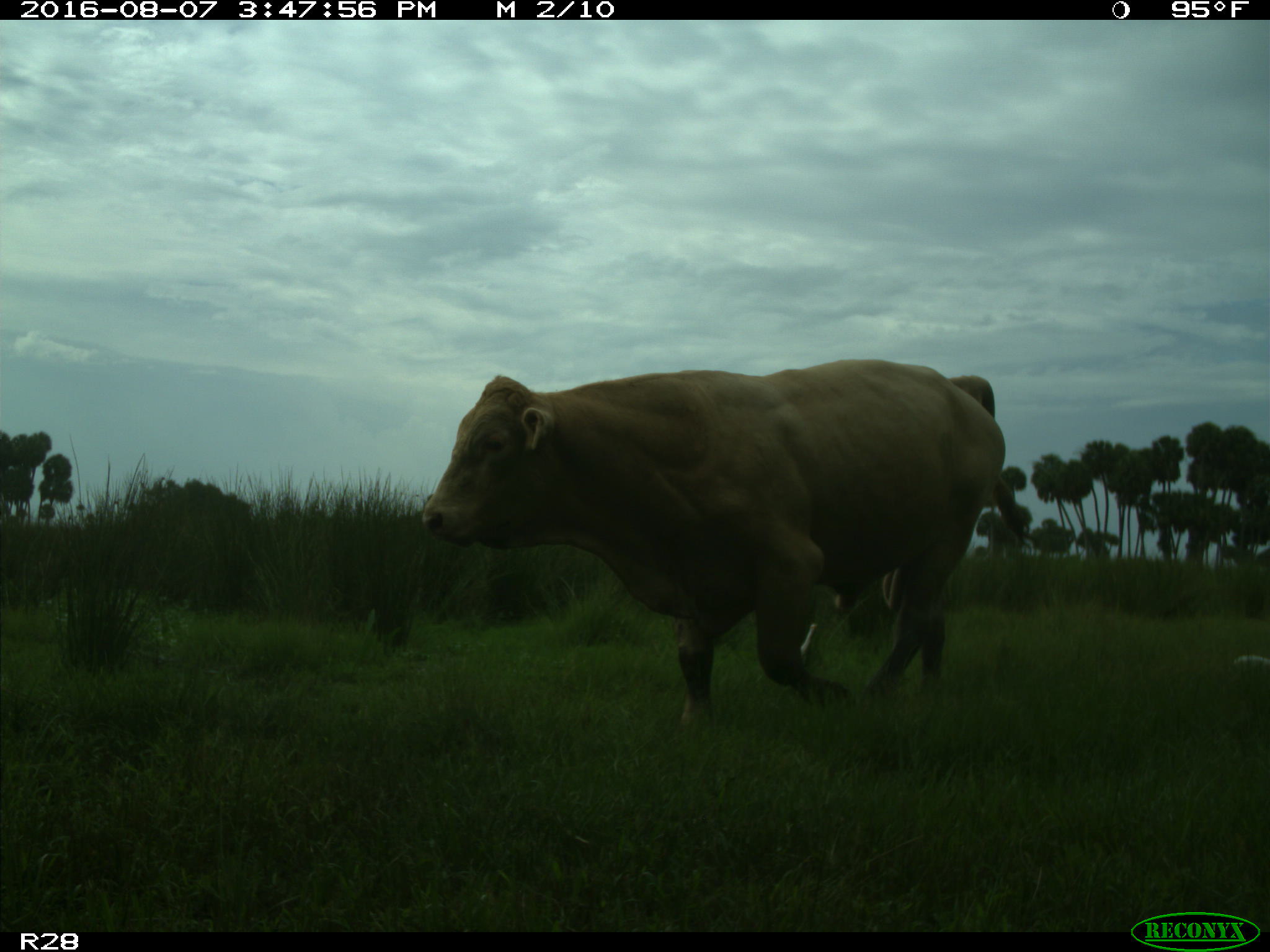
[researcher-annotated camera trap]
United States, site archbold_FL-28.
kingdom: Animalia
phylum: Chordata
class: Mammalia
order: Artiodactyla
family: Bovidae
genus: Bos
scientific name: Bos taurus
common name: domestic cow